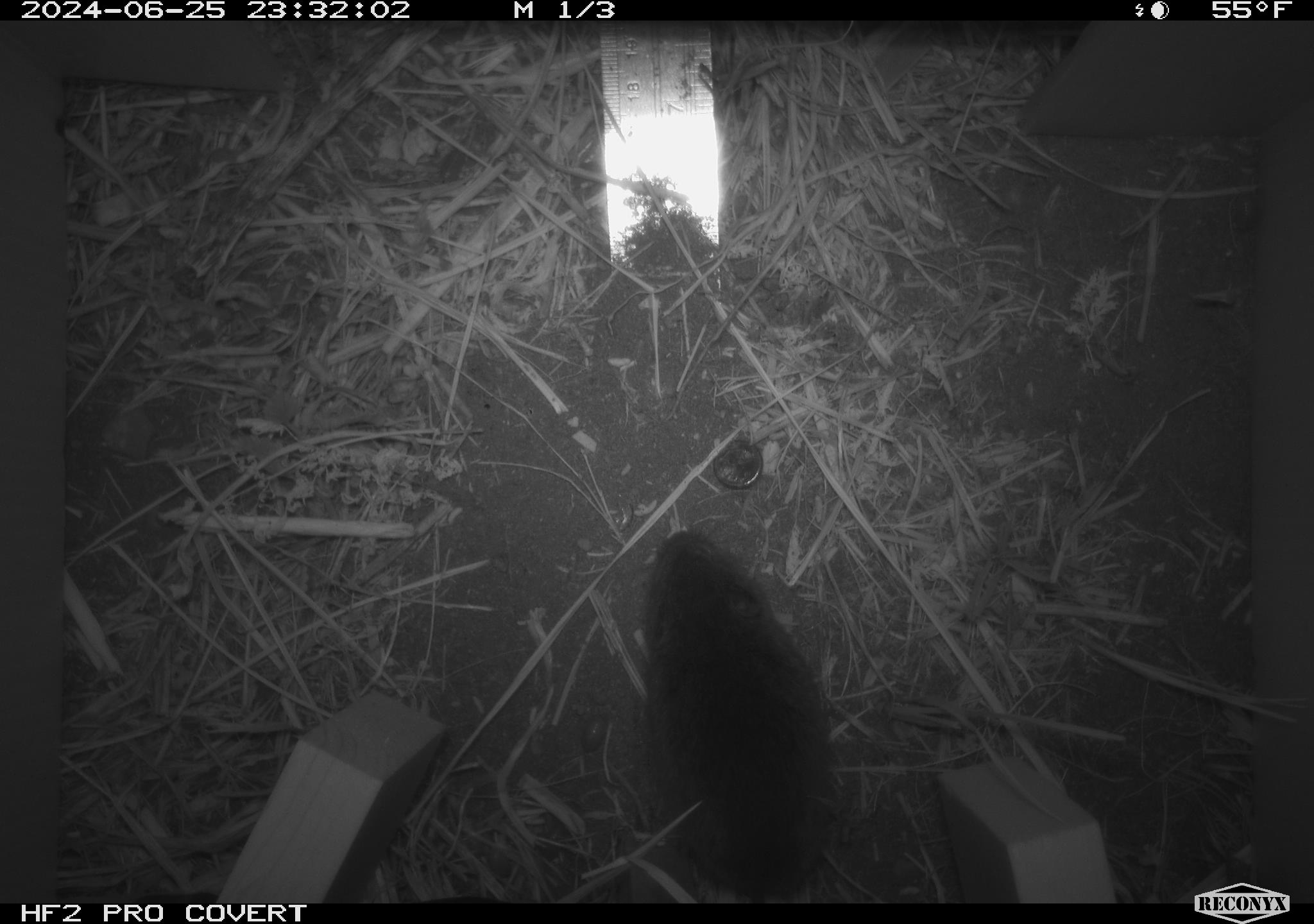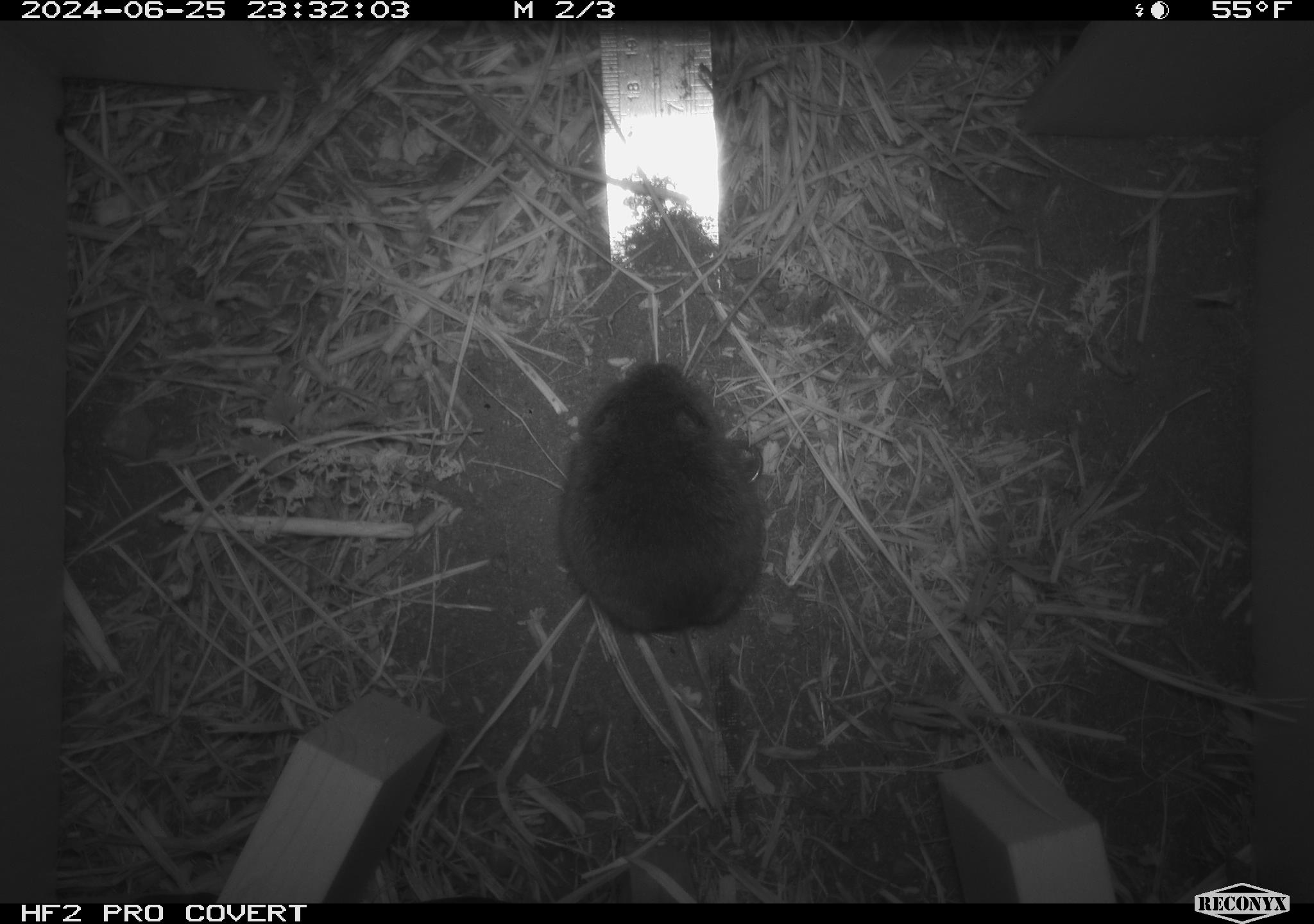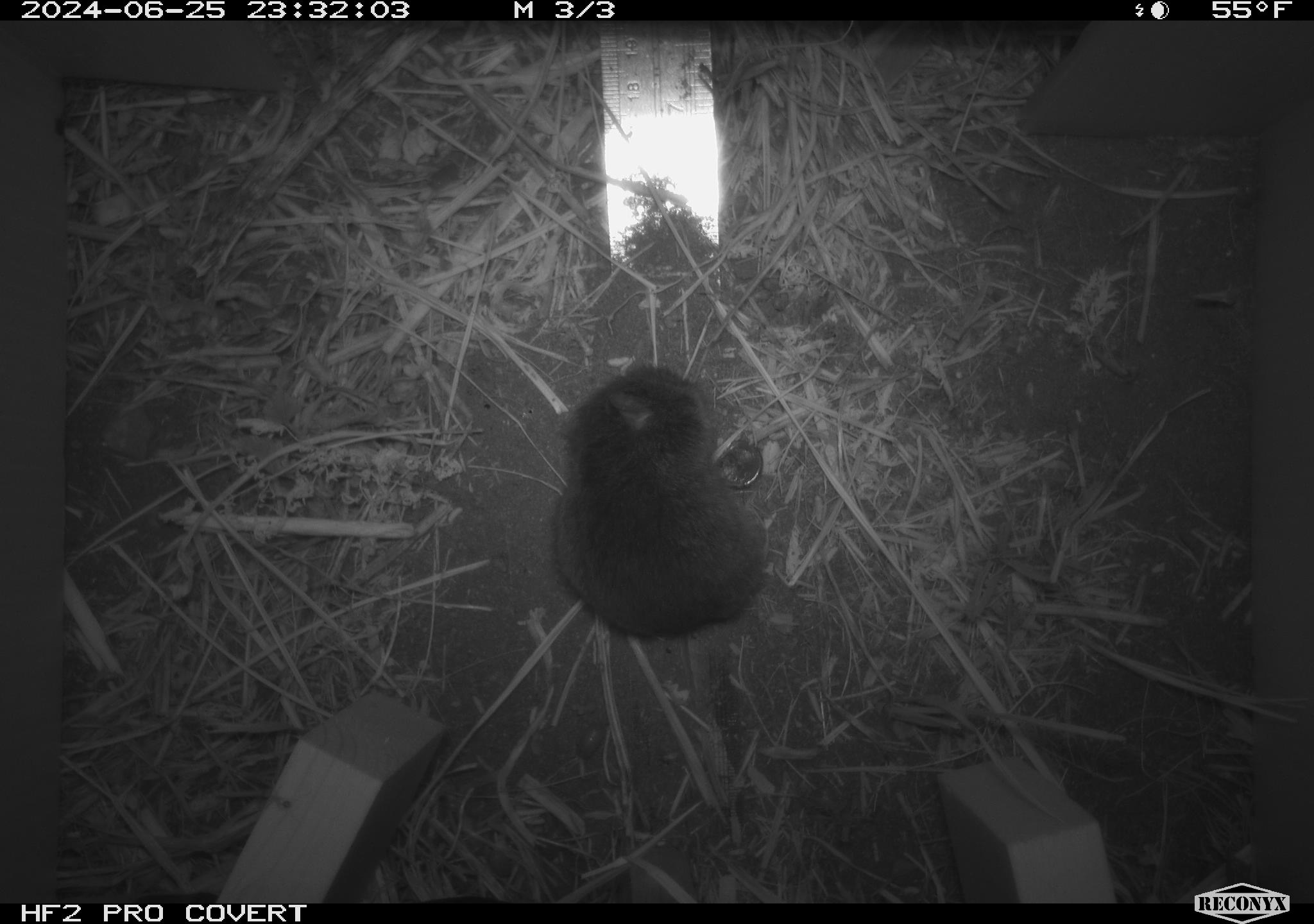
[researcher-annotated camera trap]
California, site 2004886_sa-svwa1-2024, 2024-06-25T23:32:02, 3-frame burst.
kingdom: Animalia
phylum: Chordata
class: Mammalia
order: Rodentia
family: Cricetidae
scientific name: Arvicolinae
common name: voles, lemmings, and muskrats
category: arvicolinae subfamily